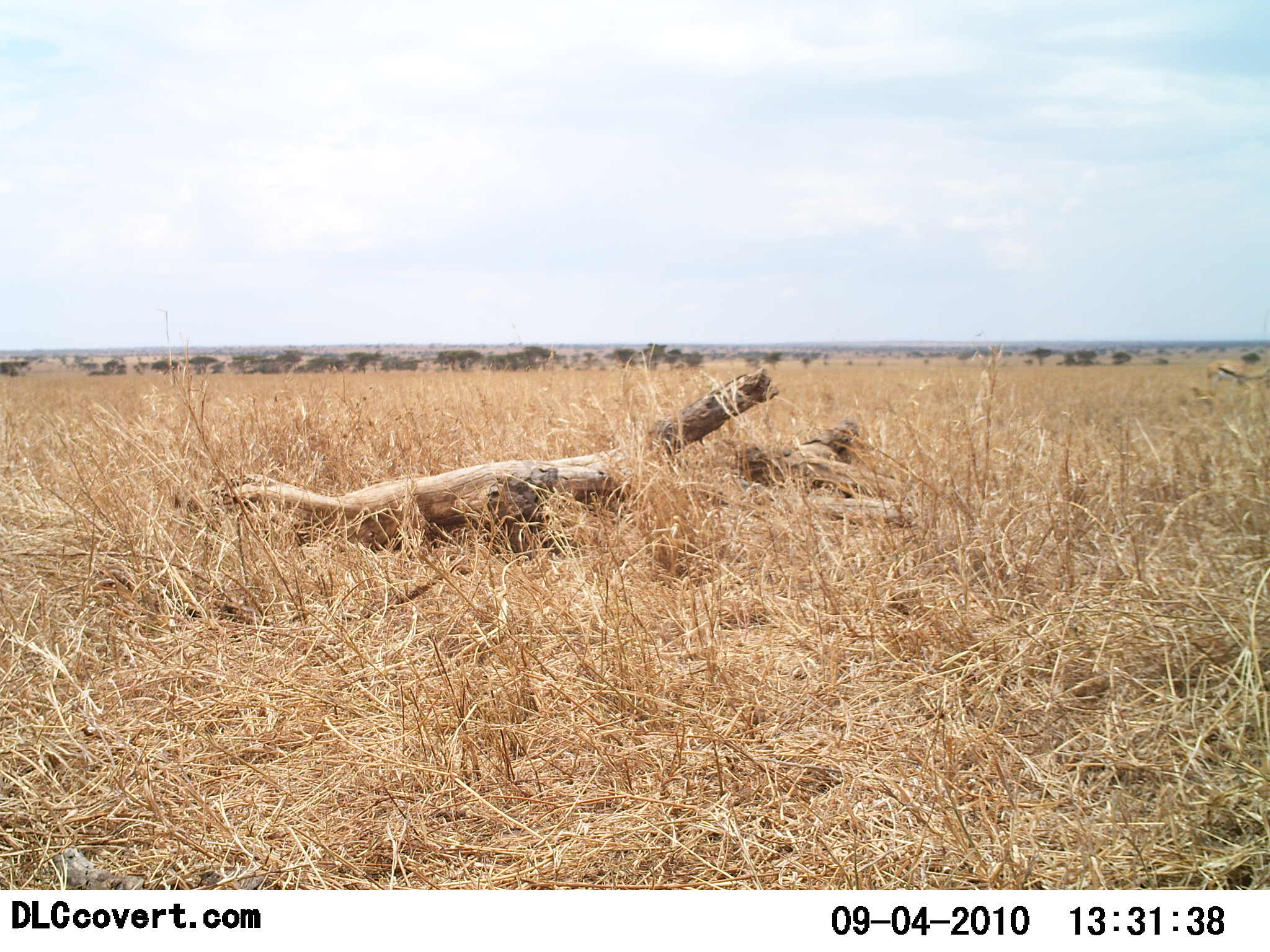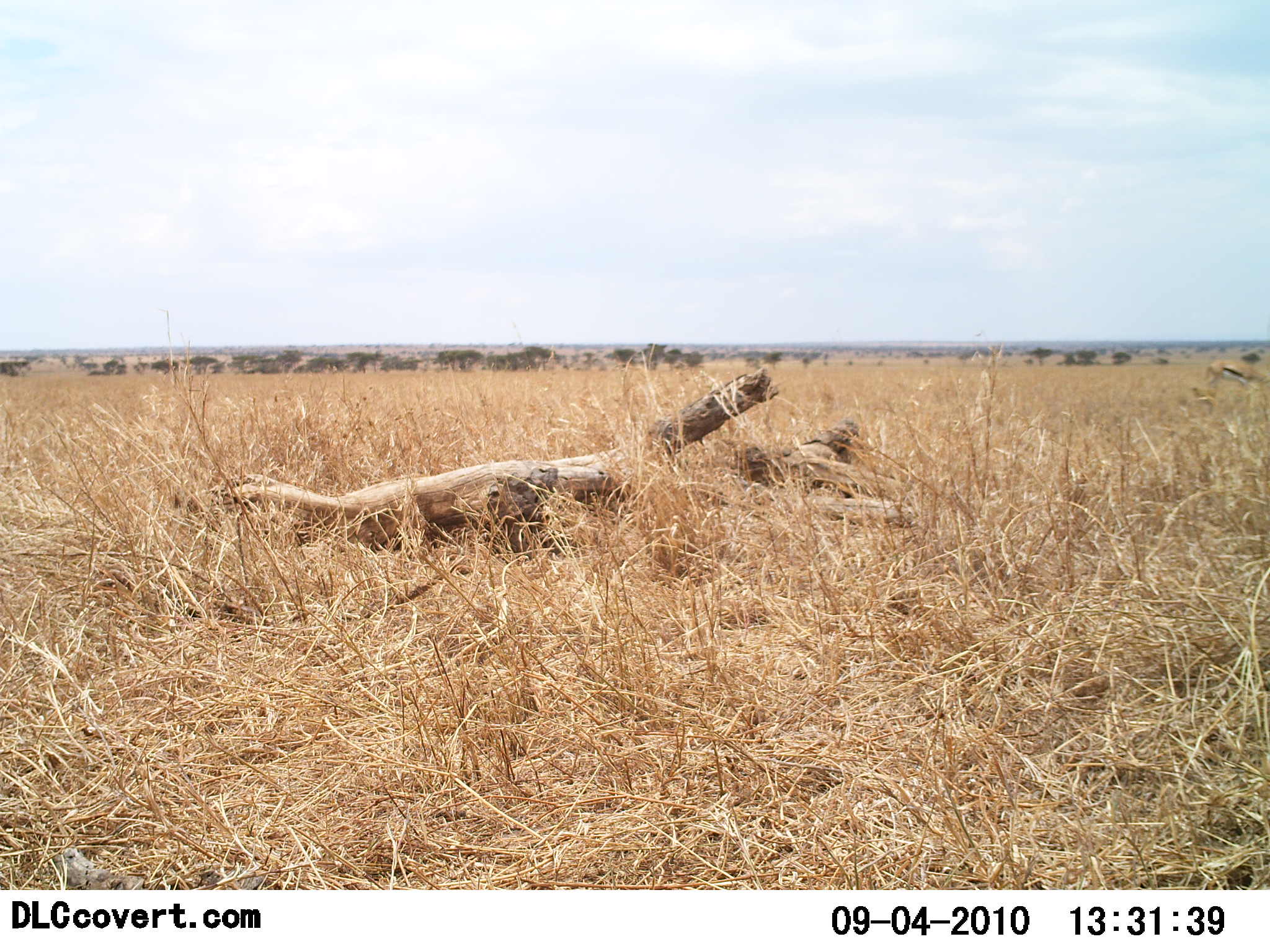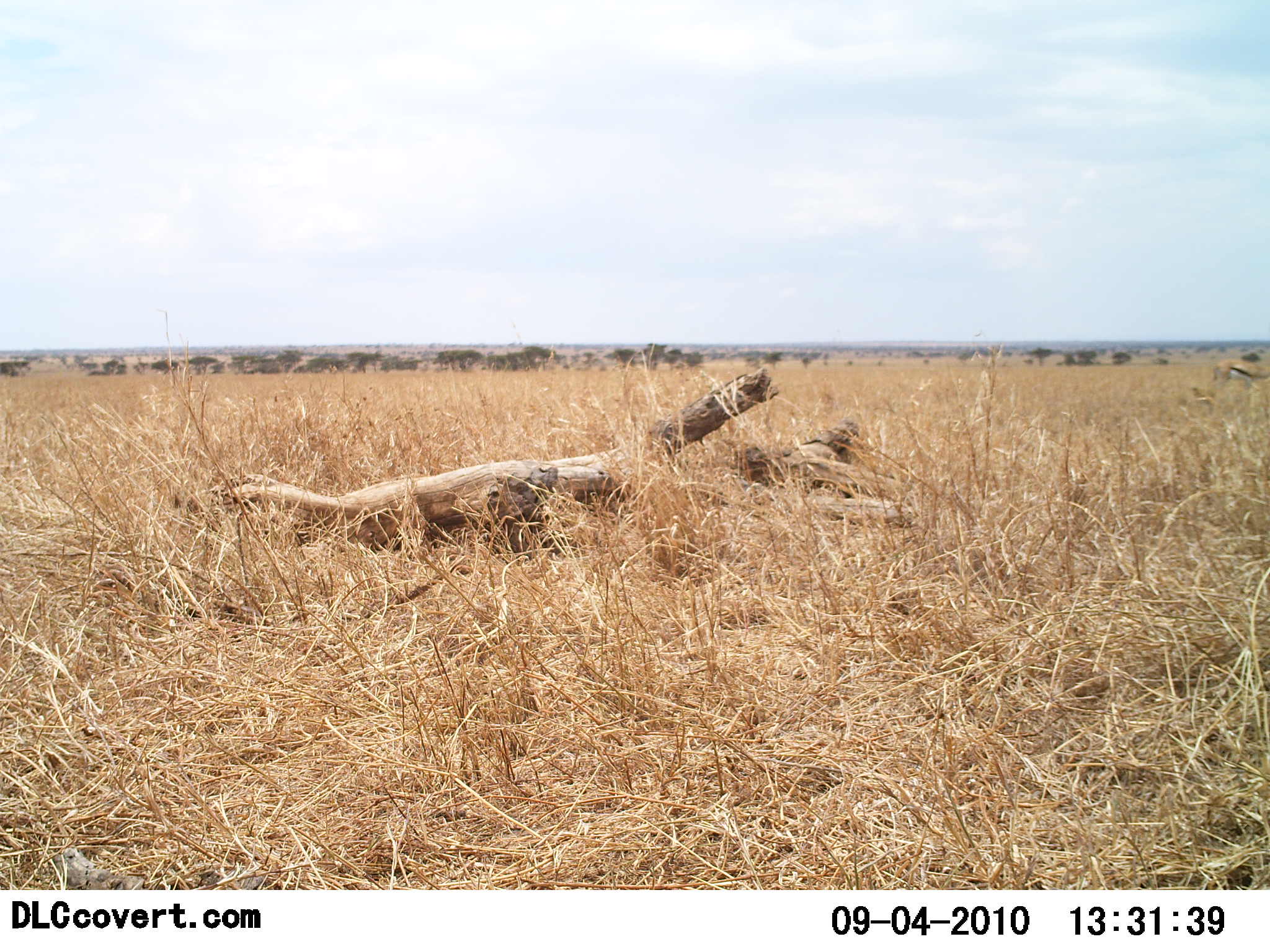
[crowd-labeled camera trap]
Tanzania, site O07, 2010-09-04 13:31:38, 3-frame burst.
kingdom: Animalia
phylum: Chordata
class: Mammalia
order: Artiodactyla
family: Bovidae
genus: Eudorcas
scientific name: Eudorcas thomsonii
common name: thomson's gazelle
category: gazellethomsons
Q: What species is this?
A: Gazellethomsons (thomson's gazelle) (Eudorcas thomsonii).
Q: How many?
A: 1.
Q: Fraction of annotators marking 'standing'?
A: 53%.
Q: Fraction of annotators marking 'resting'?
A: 0%.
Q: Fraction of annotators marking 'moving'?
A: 20%.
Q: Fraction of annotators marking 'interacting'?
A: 0%.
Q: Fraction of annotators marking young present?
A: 0%.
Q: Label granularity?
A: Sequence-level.